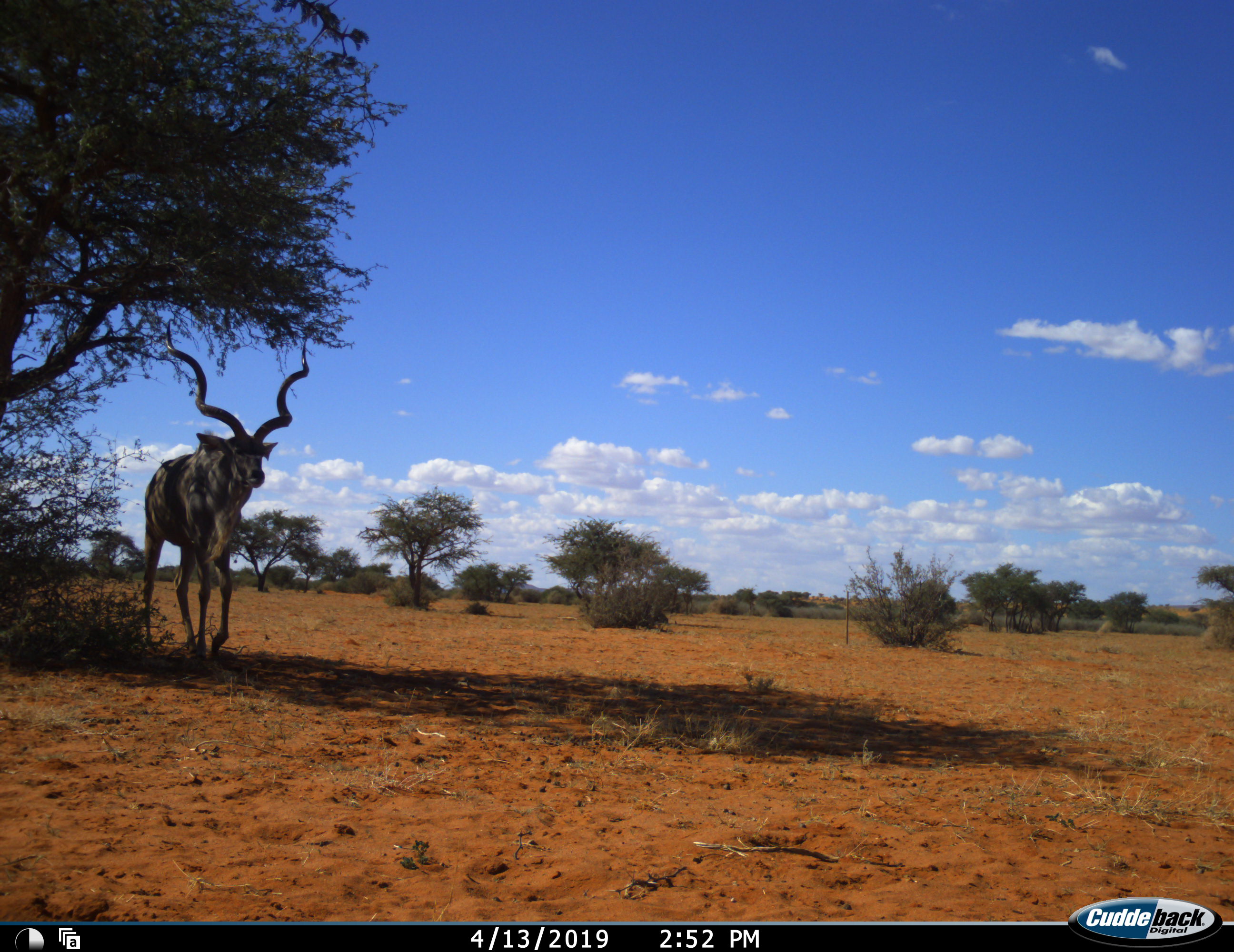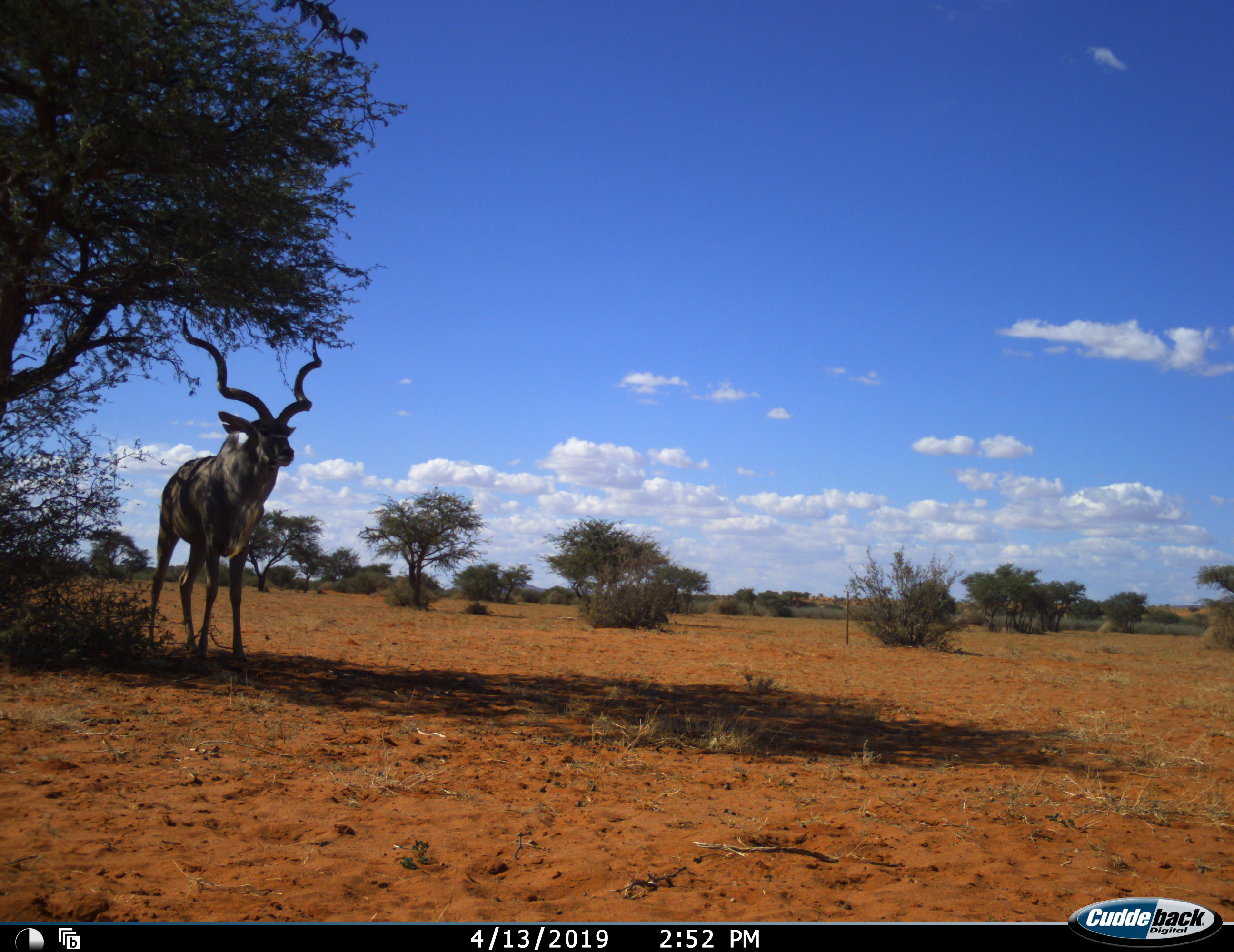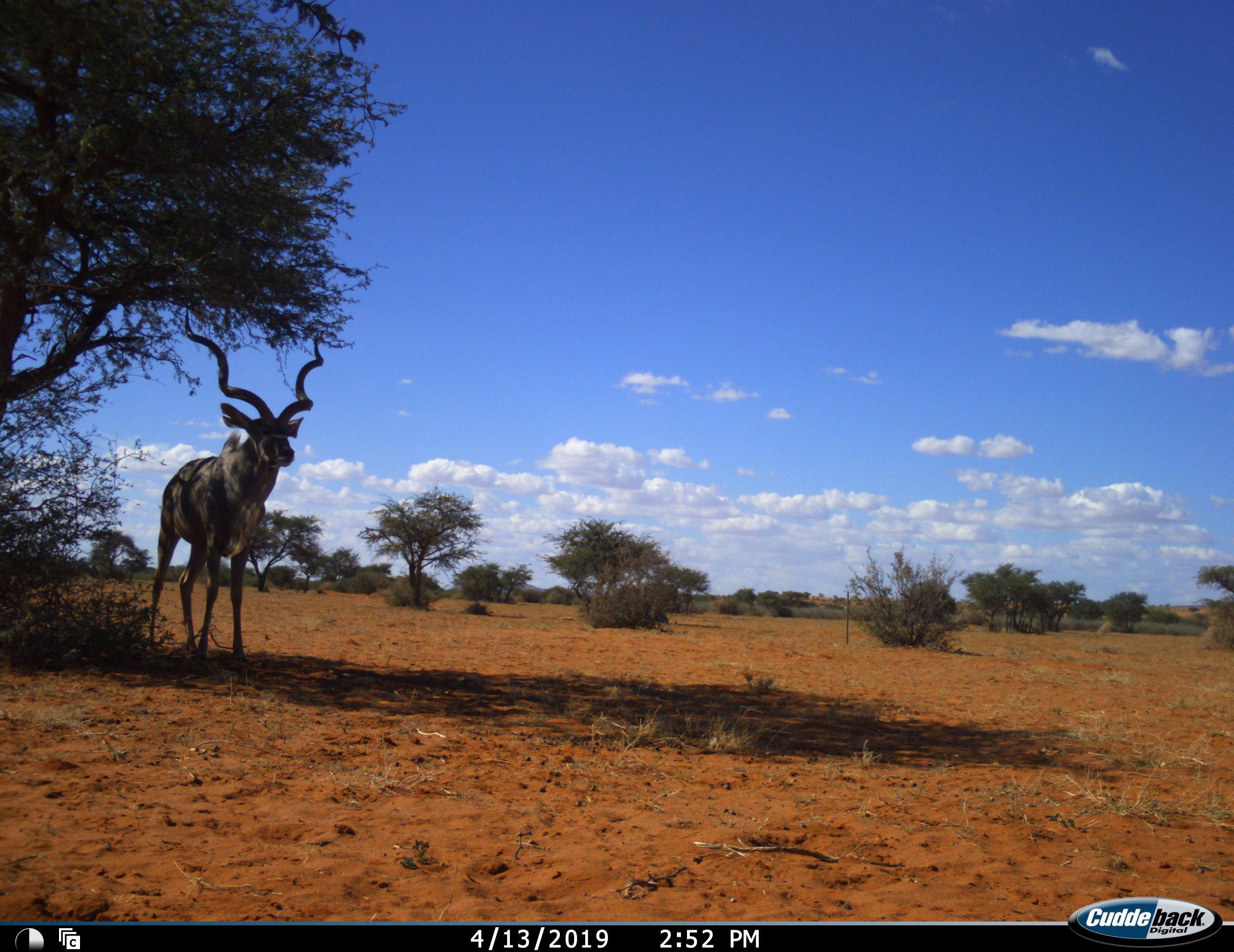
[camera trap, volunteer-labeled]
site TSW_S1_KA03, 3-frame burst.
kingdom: Animalia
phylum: Chordata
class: Mammalia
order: Artiodactyla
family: Bovidae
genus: Tragelaphus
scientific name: Tragelaphus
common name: kudu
Kudu (Tragelaphus), count 1. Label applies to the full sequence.